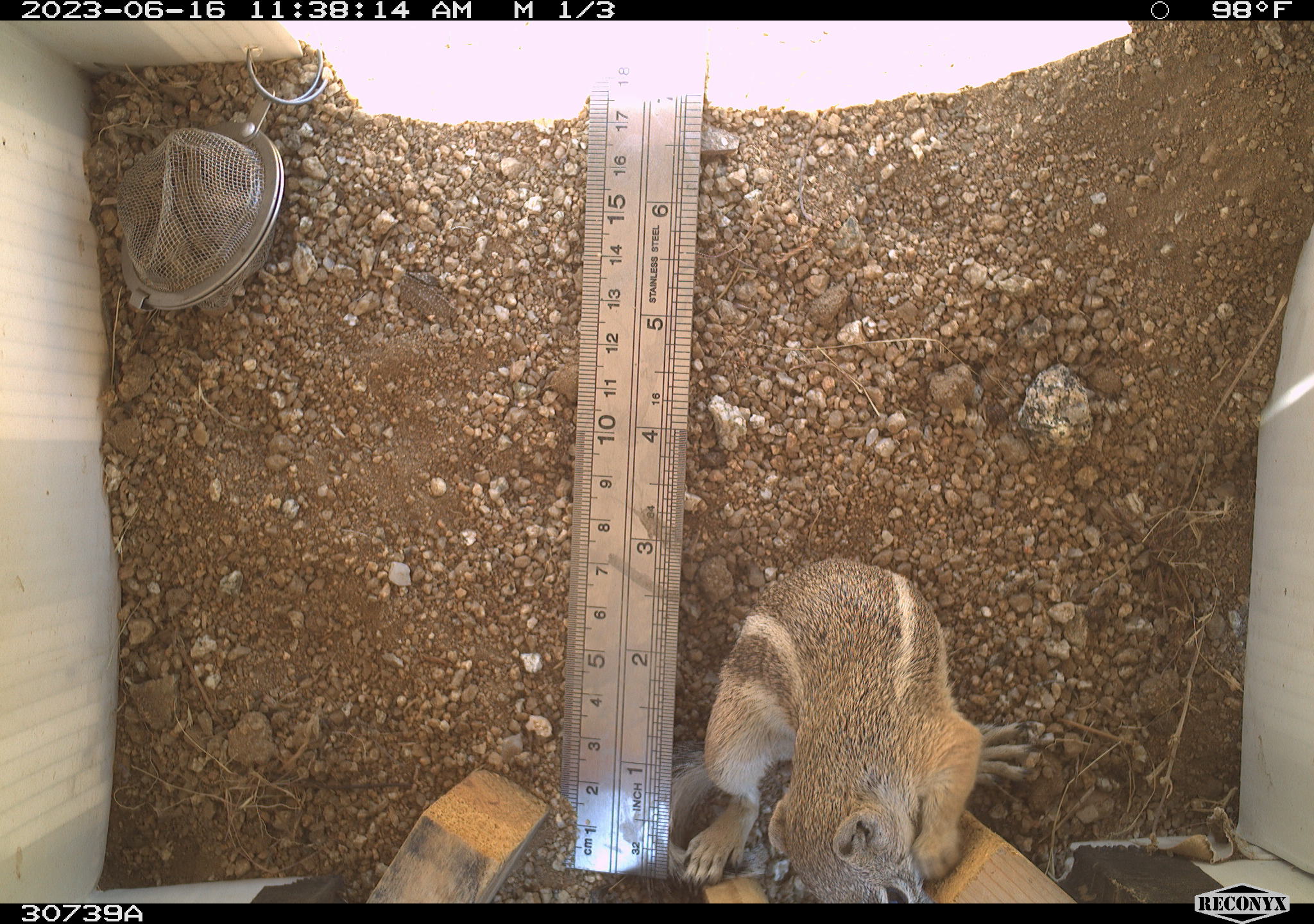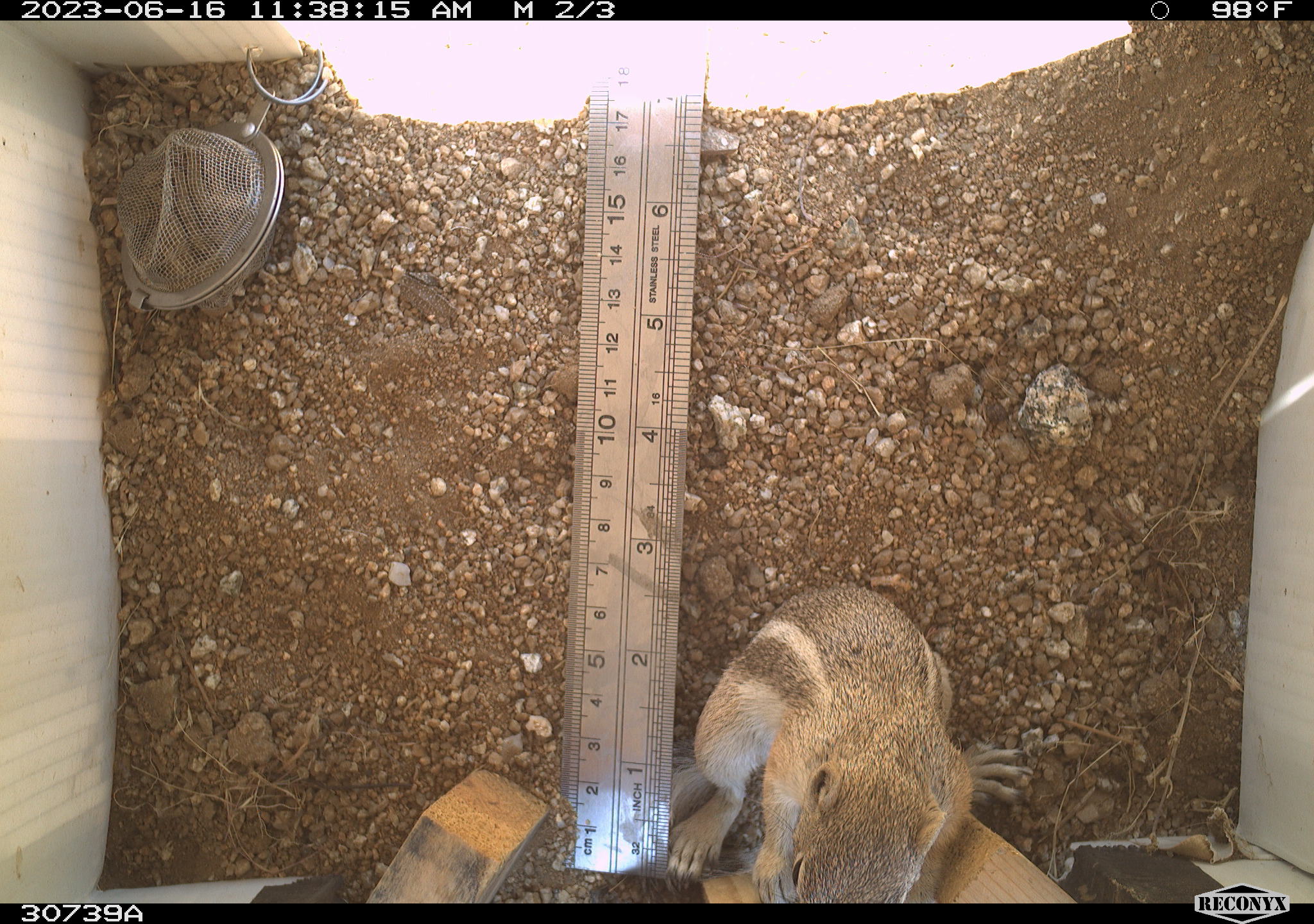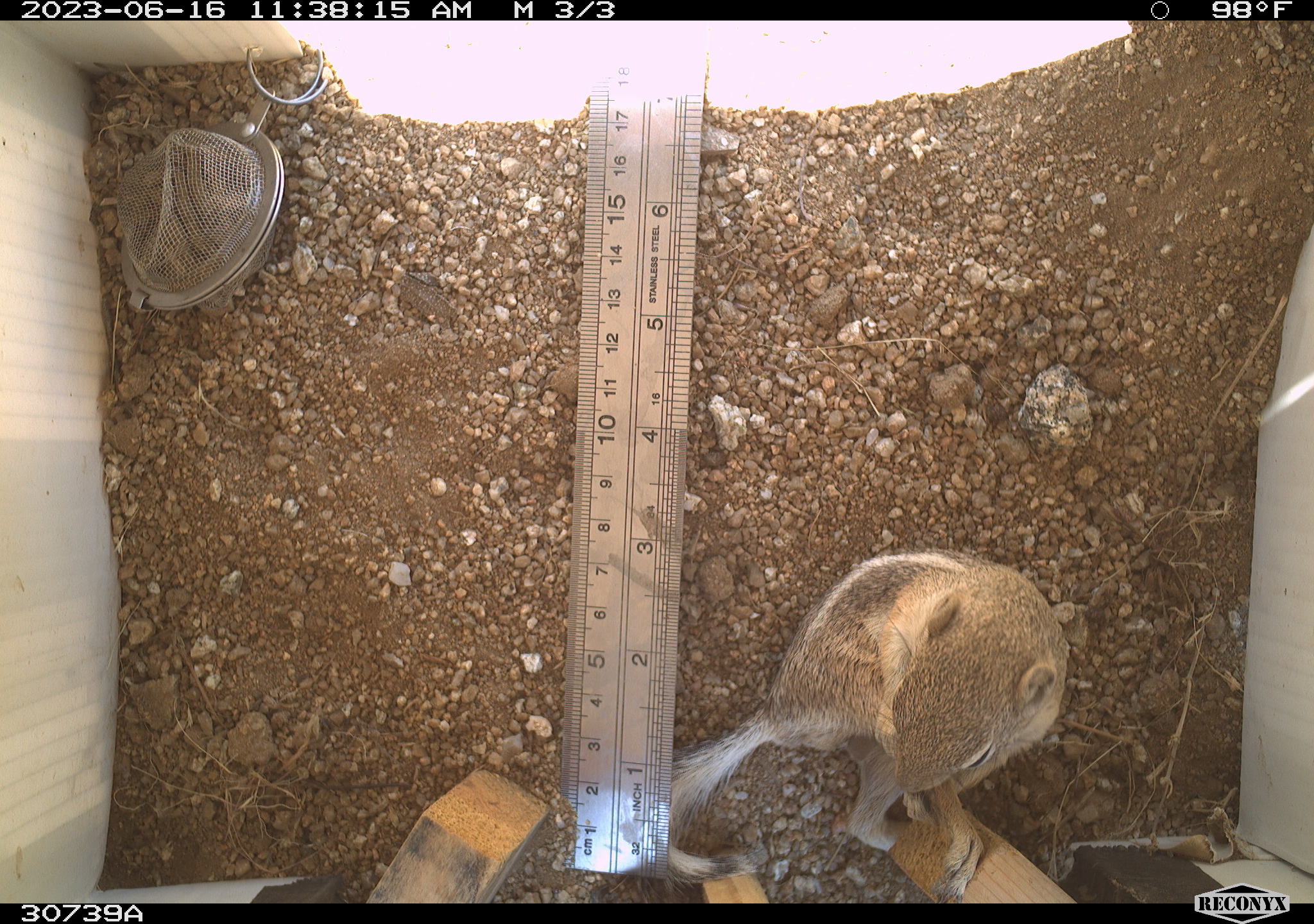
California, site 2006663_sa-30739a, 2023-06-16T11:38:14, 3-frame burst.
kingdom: Animalia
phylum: Chordata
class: Mammalia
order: Rodentia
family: Sciuridae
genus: Ammospermophilus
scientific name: Ammospermophilus leucurus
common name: white-tailed antelope squirrel